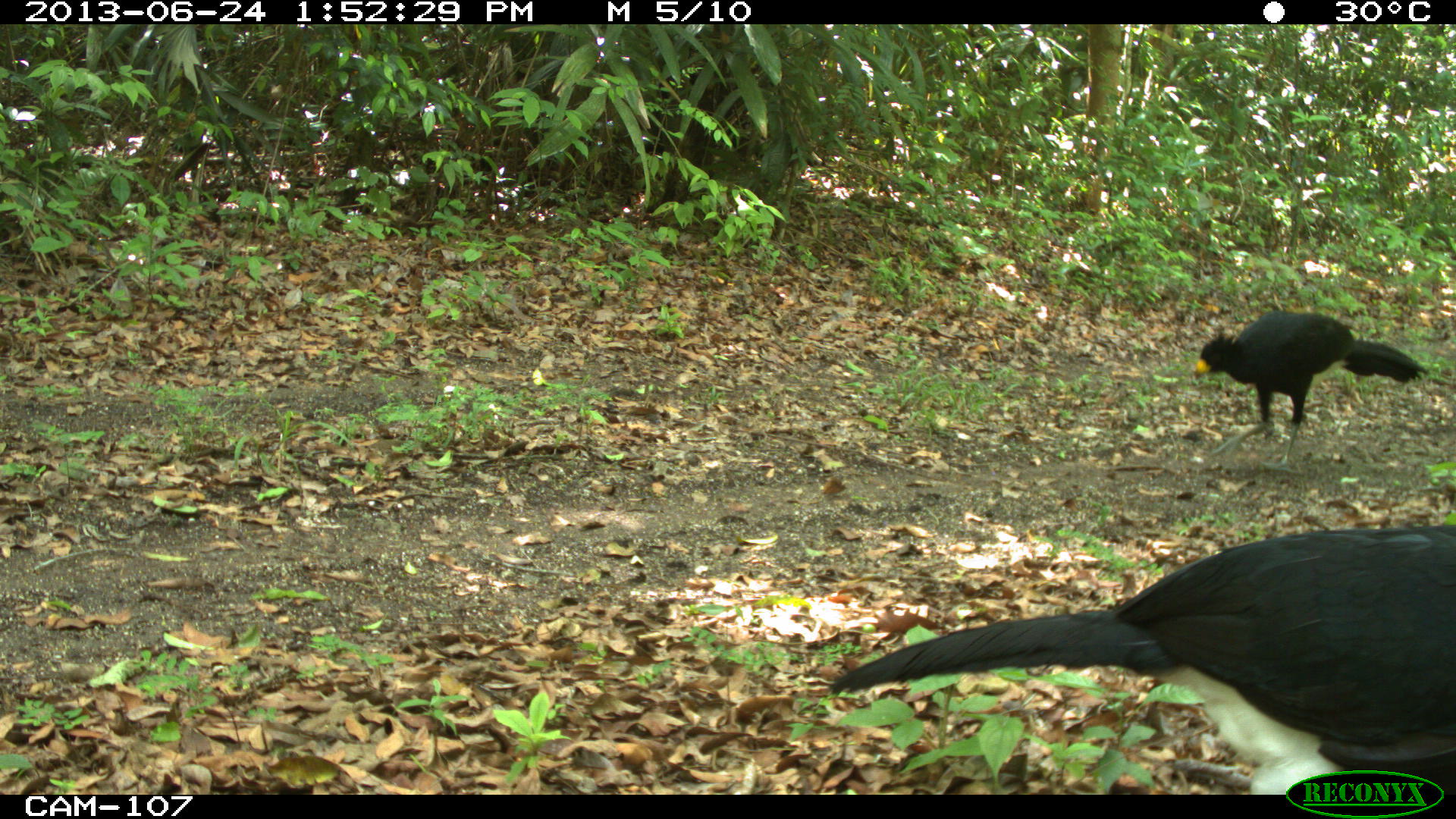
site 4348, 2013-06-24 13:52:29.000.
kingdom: Animalia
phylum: Chordata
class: Aves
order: Galliformes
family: Cracidae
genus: Crax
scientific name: Crax rubra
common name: great curassow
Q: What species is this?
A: Crax rubra (great curassow).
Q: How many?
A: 2.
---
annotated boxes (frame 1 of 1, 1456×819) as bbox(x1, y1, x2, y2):
crax rubra: bbox(826, 523, 1455, 794); bbox(1195, 309, 1428, 474)